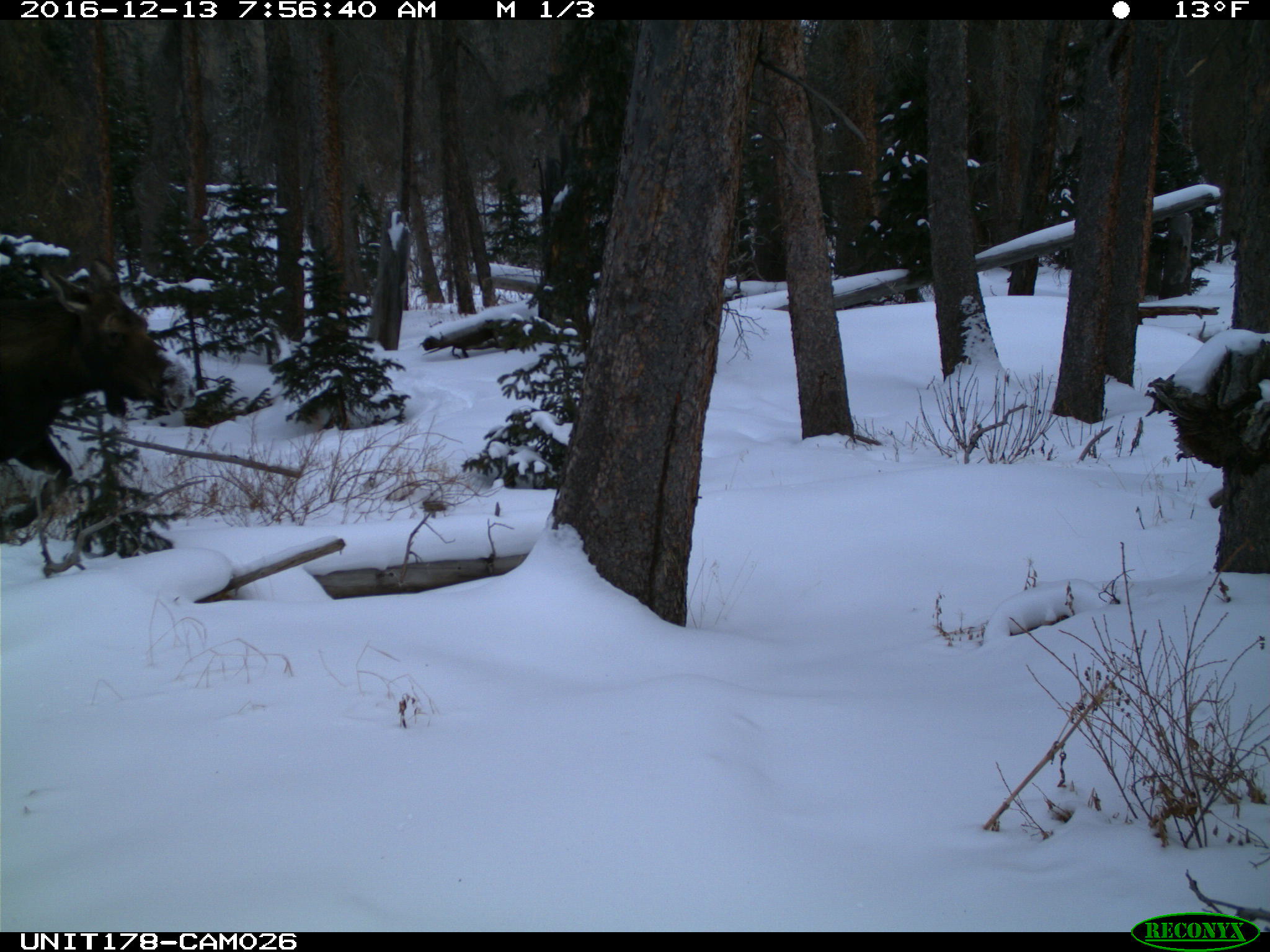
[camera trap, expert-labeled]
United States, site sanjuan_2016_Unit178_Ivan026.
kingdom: Animalia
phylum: Chordata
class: Mammalia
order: Artiodactyla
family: Cervidae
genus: Alces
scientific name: Alces alces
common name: moose